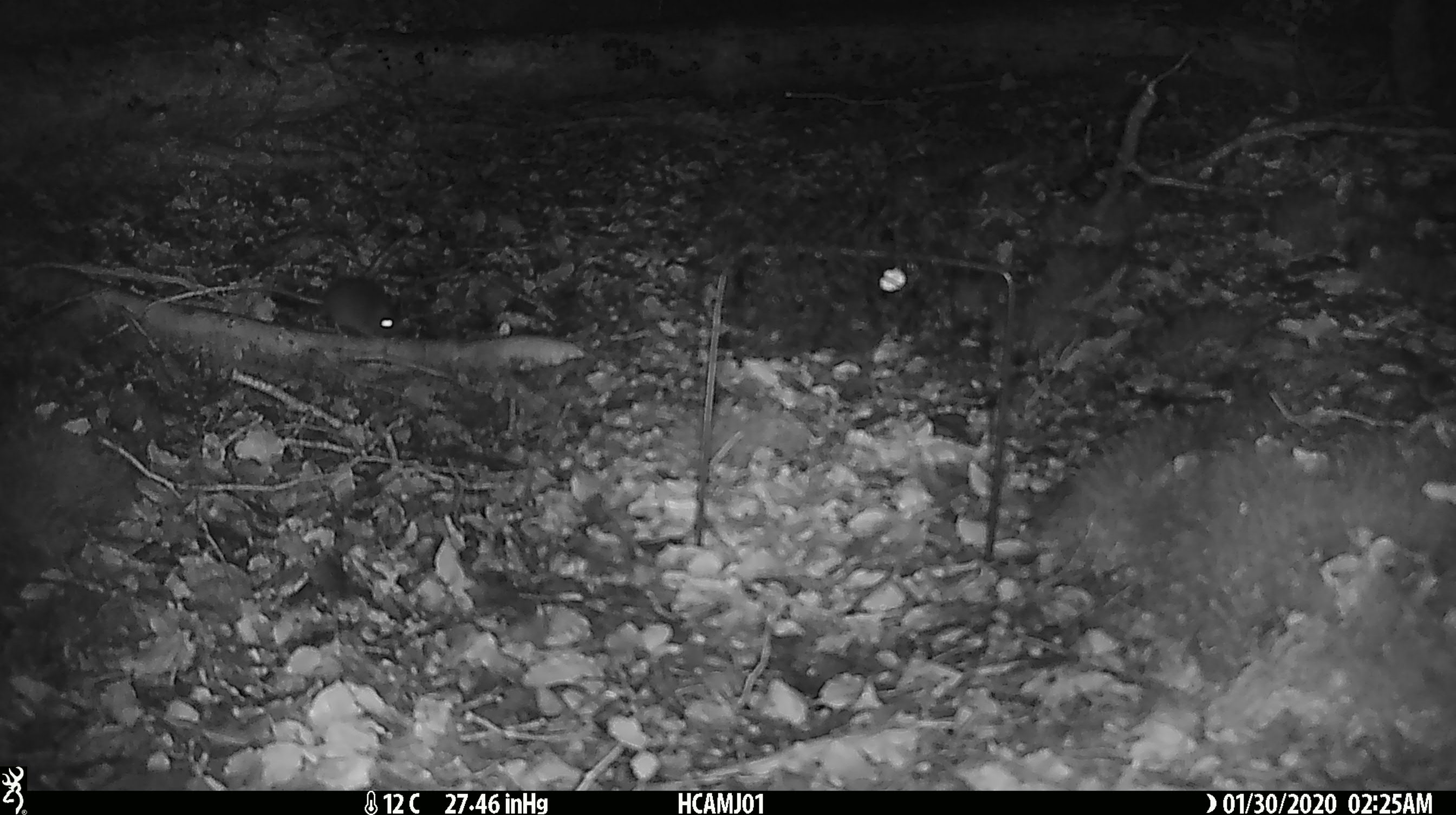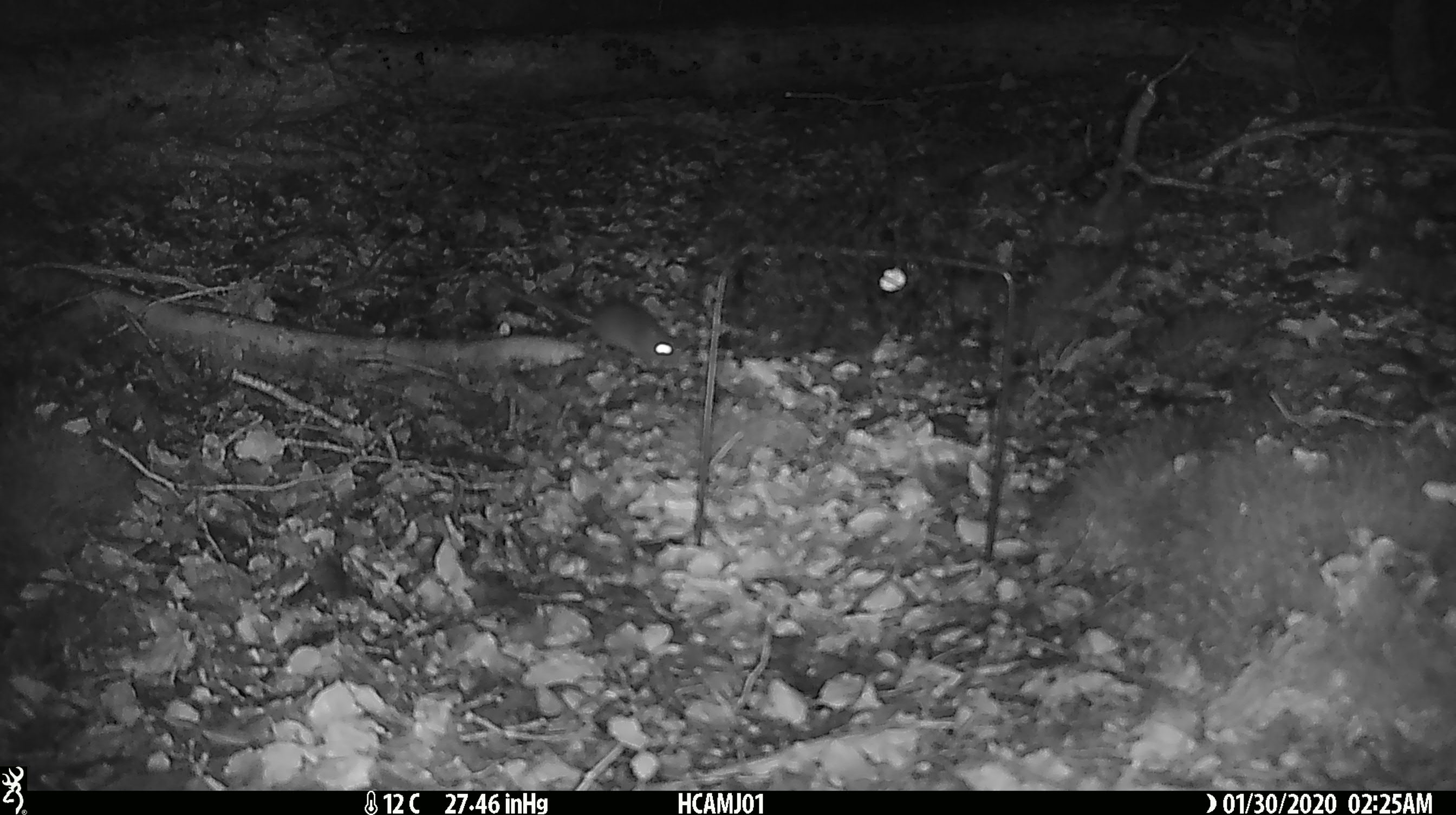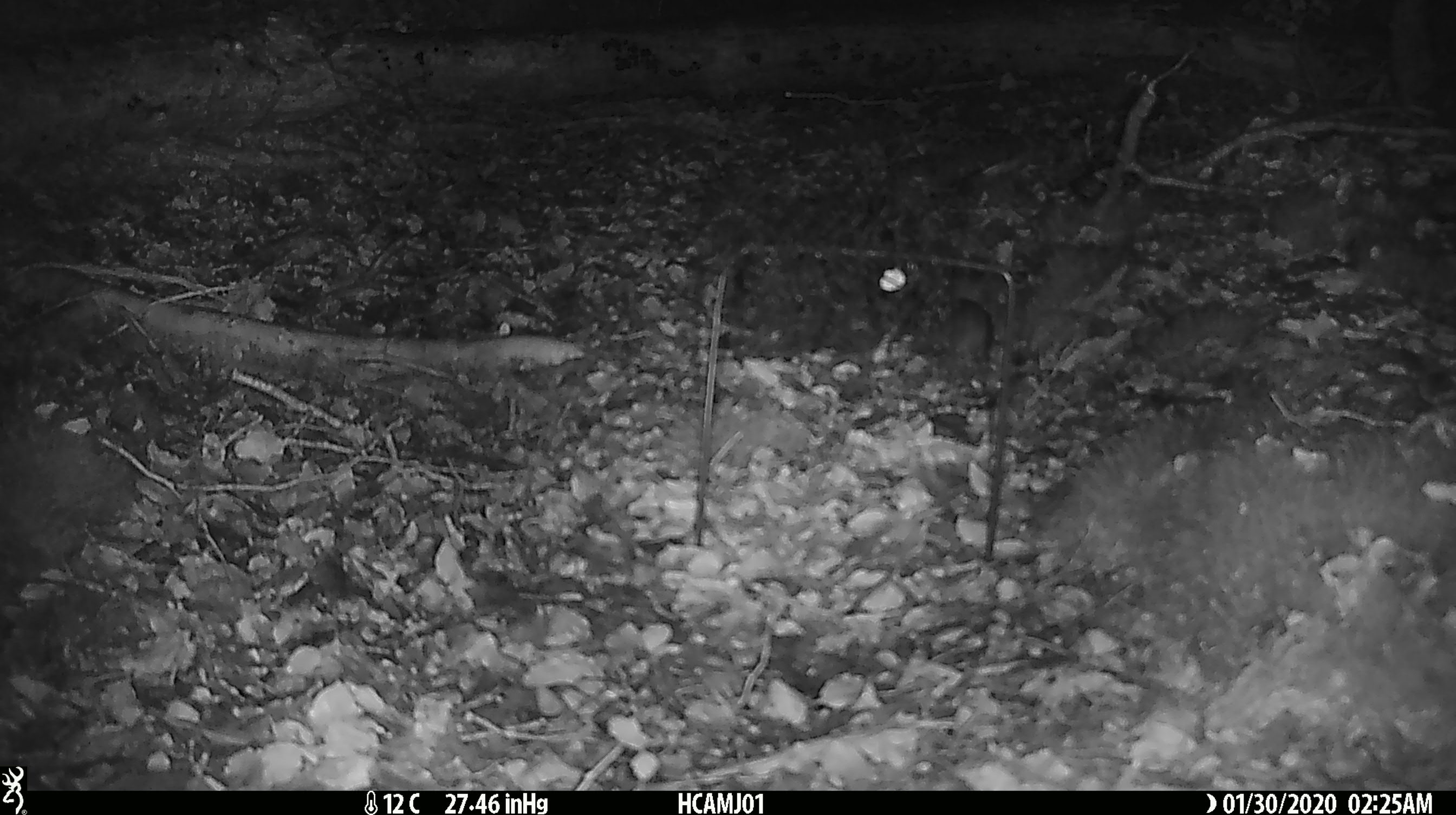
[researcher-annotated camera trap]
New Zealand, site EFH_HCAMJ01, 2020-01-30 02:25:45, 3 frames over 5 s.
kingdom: Animalia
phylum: Chordata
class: Mammalia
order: Rodentia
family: Muridae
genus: Mus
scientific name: Mus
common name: mouse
Mouse (Mus).